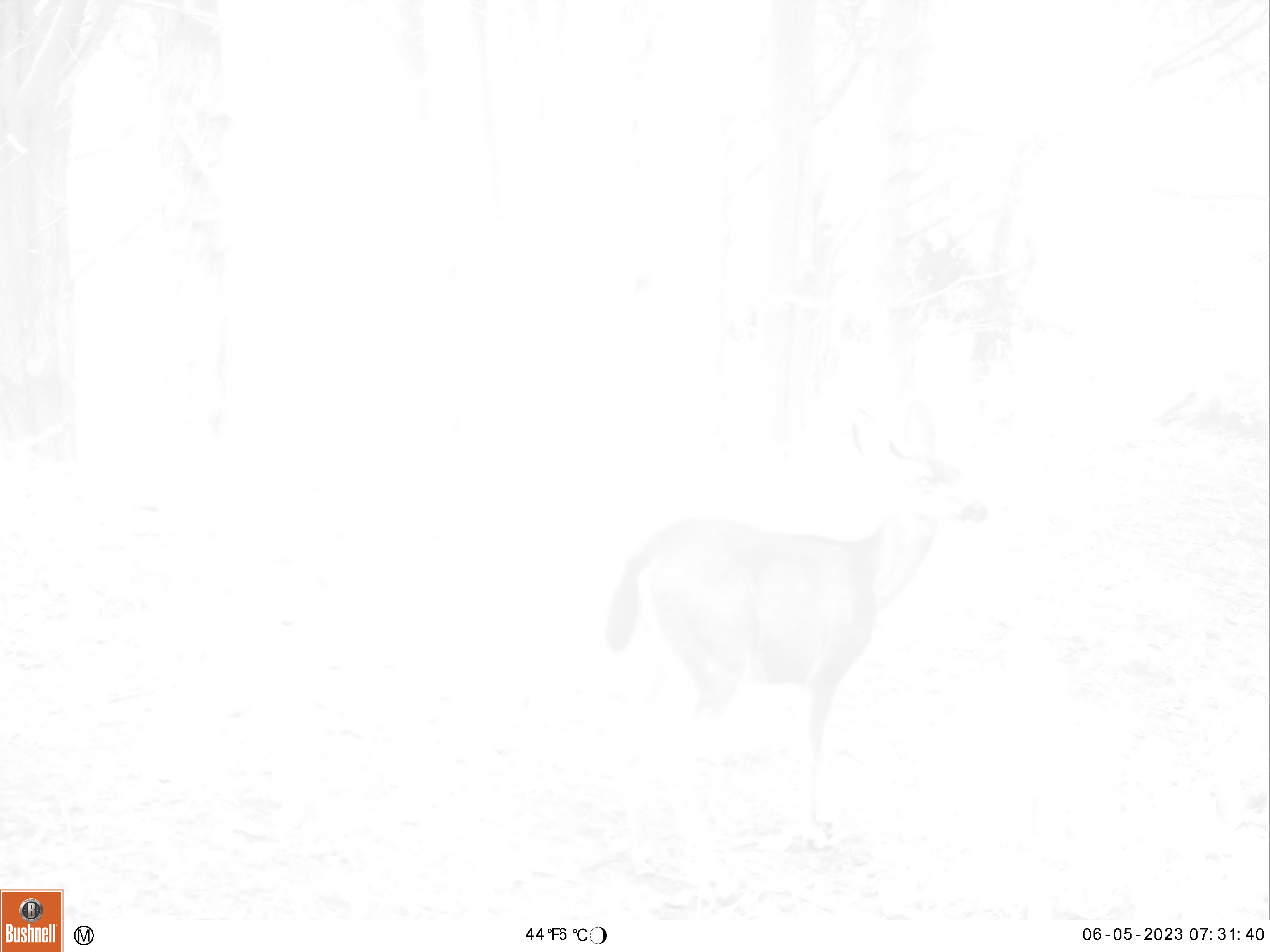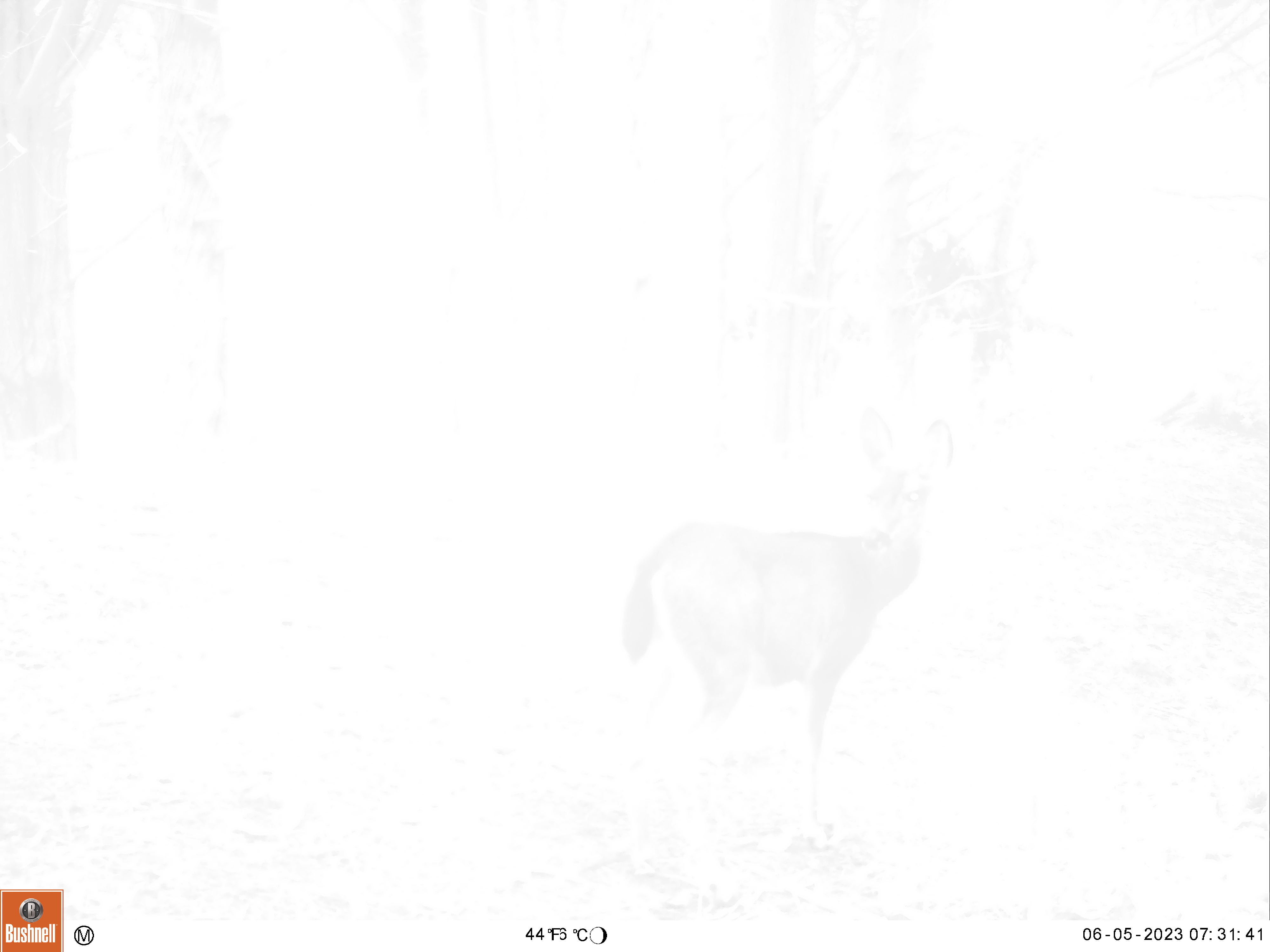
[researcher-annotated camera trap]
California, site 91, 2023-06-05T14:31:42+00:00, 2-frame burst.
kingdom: Animalia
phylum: Chordata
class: Mammalia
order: Artiodactyla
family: Cervidae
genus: Odocoileus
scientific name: Odocoileus hemionus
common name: mule deer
Mule deer (Odocoileus hemionus).